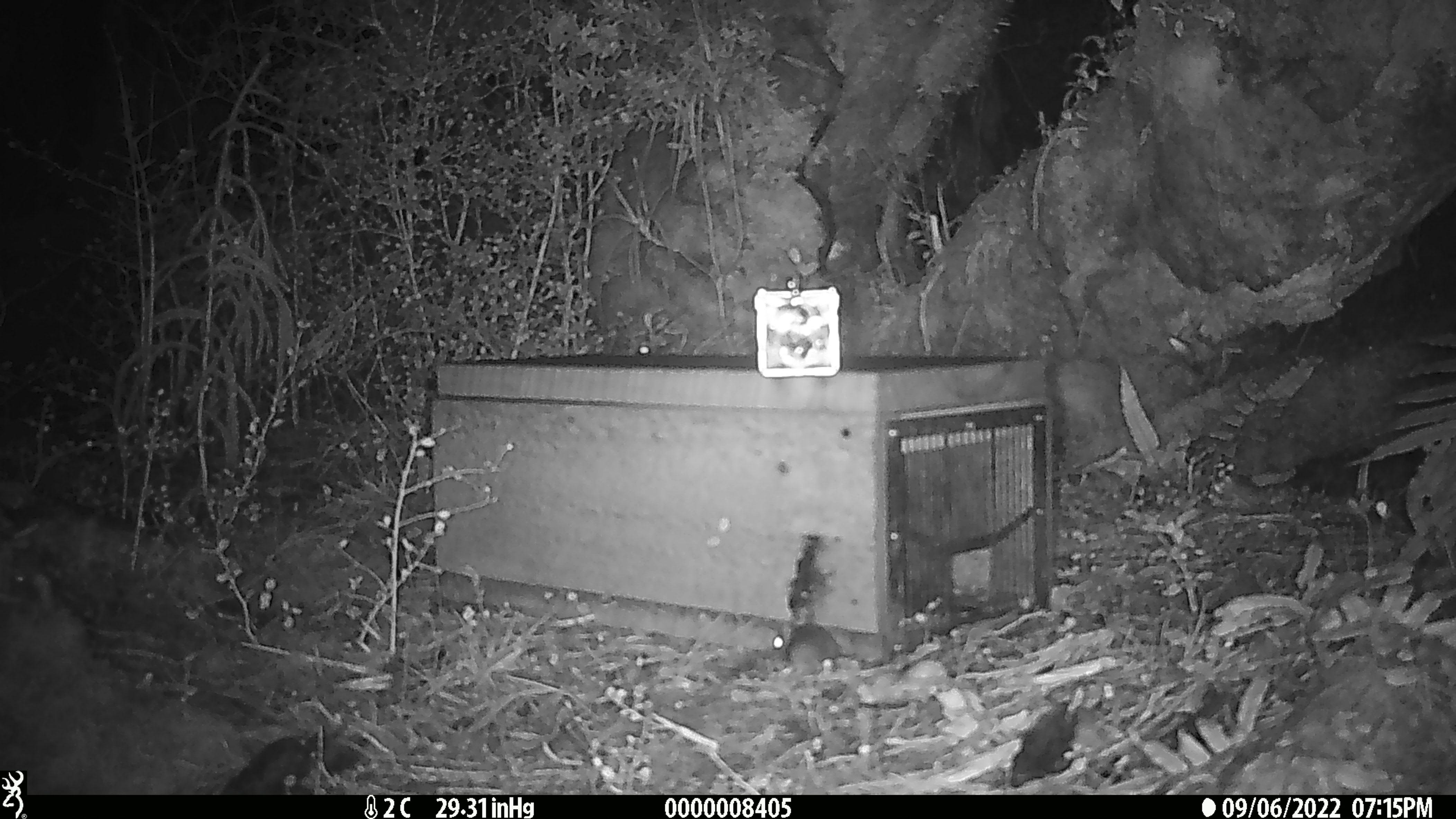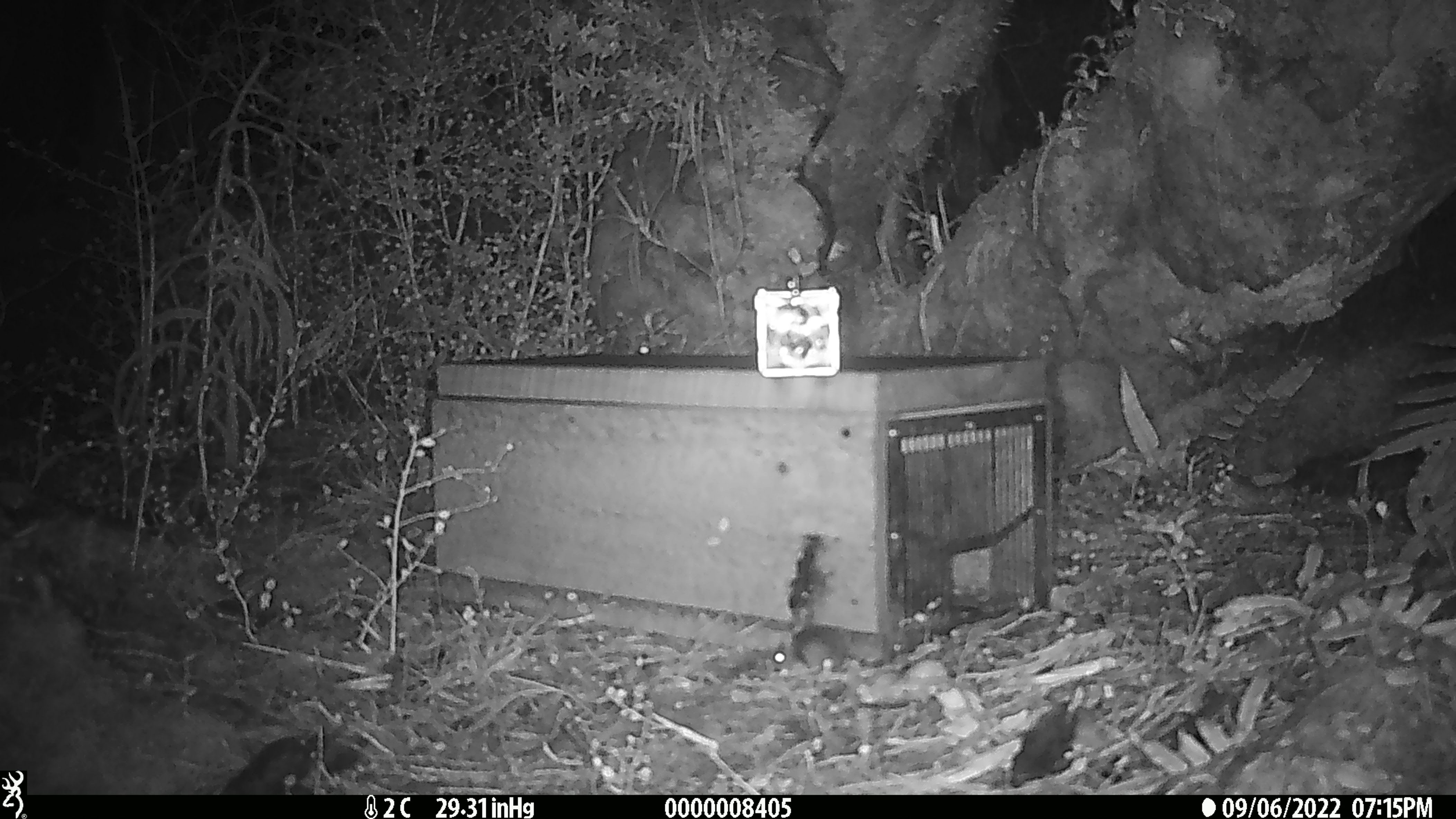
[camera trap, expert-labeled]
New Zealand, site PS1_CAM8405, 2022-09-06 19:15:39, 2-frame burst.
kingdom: Animalia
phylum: Chordata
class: Mammalia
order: Rodentia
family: Muridae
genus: Mus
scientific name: Mus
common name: mouse